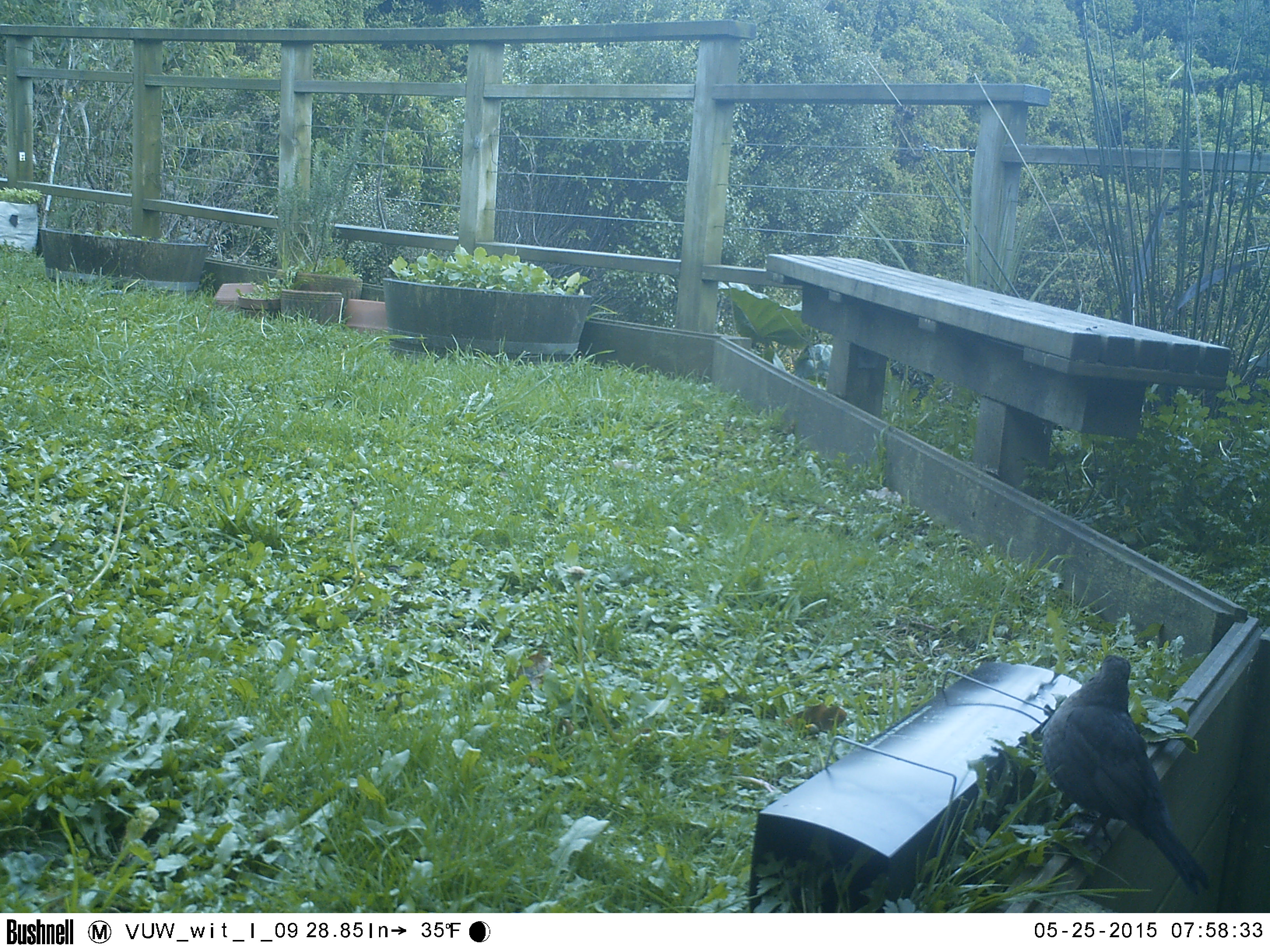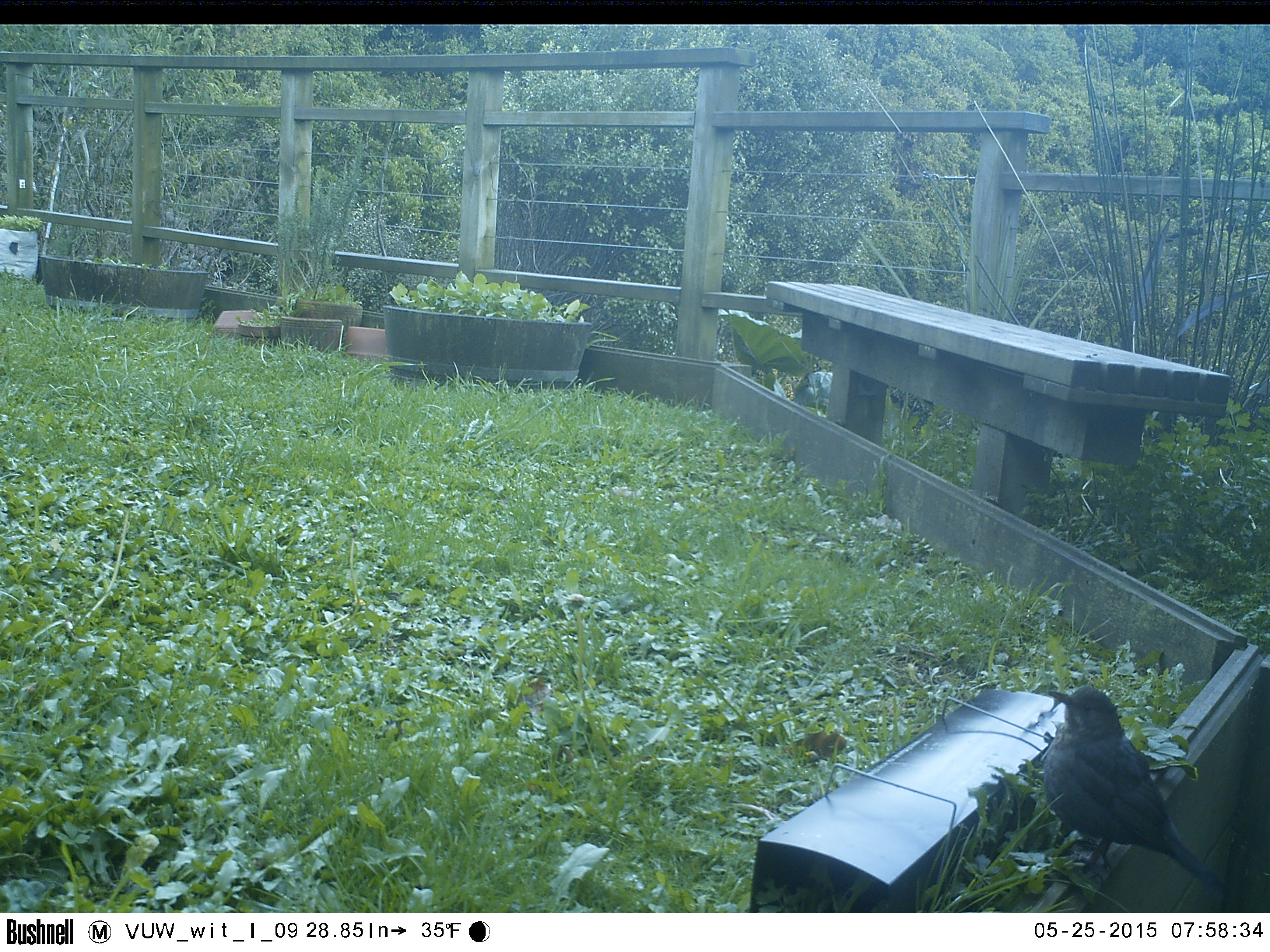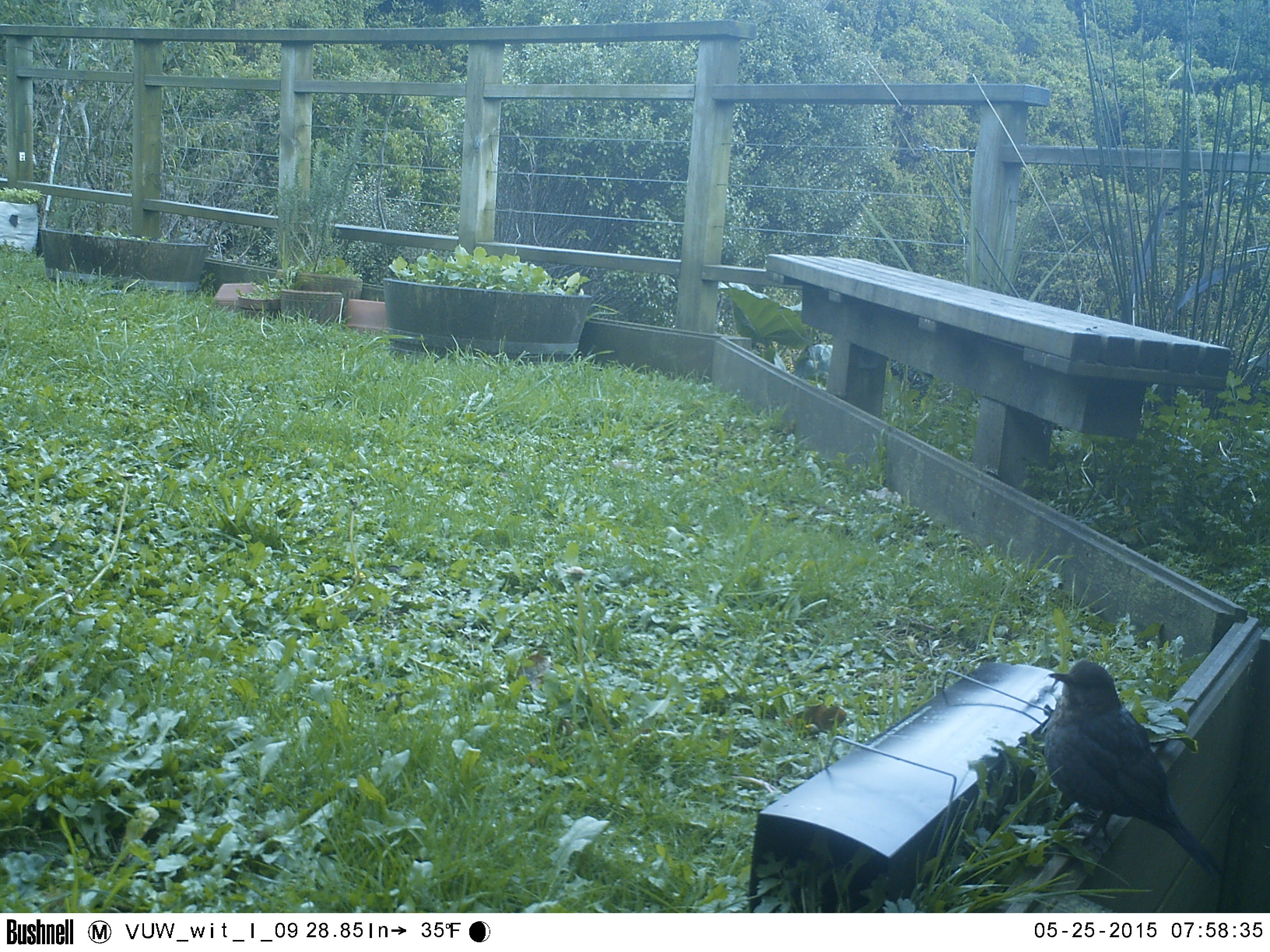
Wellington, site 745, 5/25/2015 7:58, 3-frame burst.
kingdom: Animalia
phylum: Chordata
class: Aves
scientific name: Aves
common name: bird